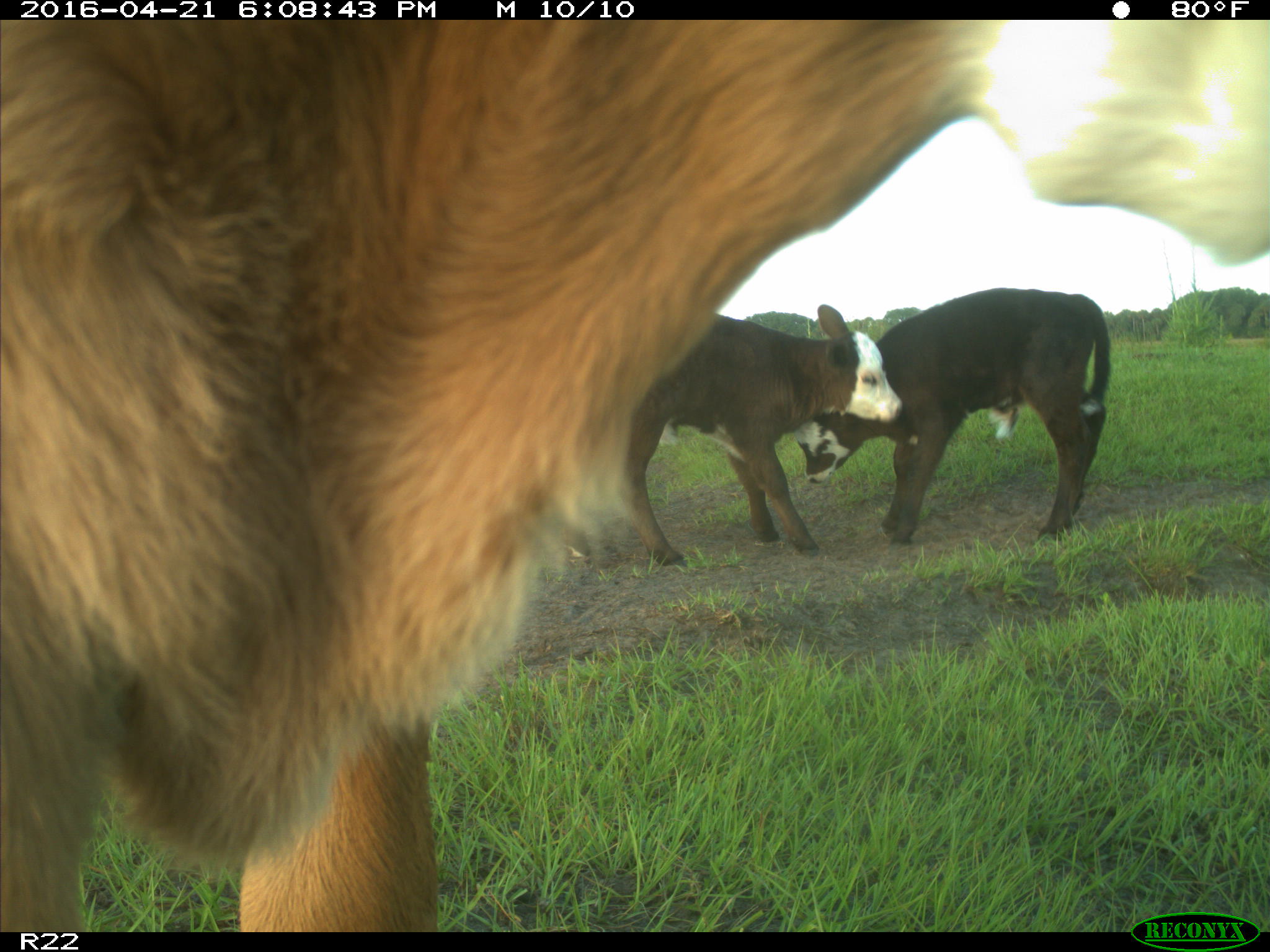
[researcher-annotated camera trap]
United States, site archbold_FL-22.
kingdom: Animalia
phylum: Chordata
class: Mammalia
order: Artiodactyla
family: Bovidae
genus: Bos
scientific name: Bos taurus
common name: domestic cow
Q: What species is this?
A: Bos taurus (domestic cow).